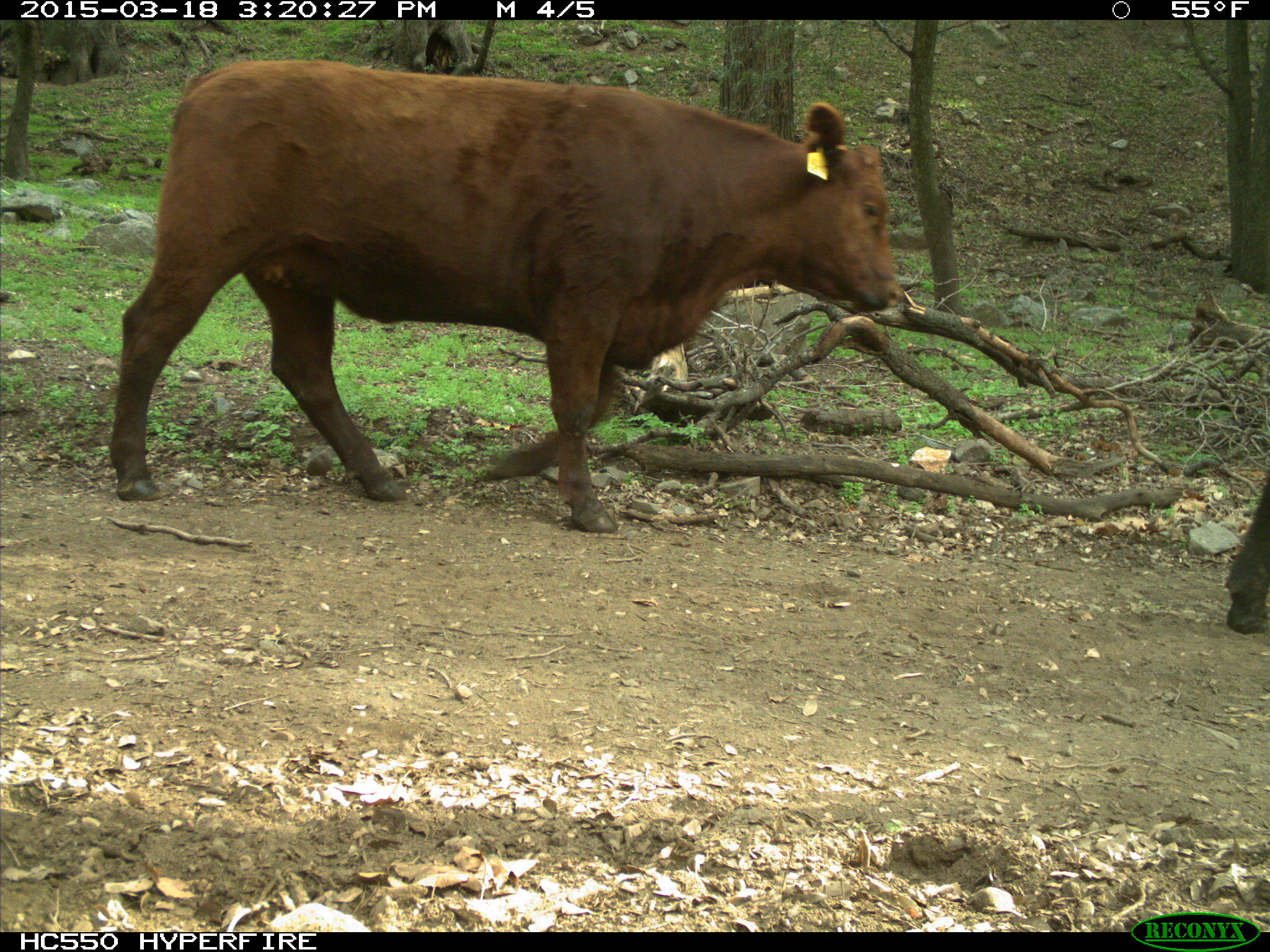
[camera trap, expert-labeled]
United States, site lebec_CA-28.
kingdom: Animalia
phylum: Chordata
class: Mammalia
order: Artiodactyla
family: Bovidae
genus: Bos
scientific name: Bos taurus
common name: domestic cow